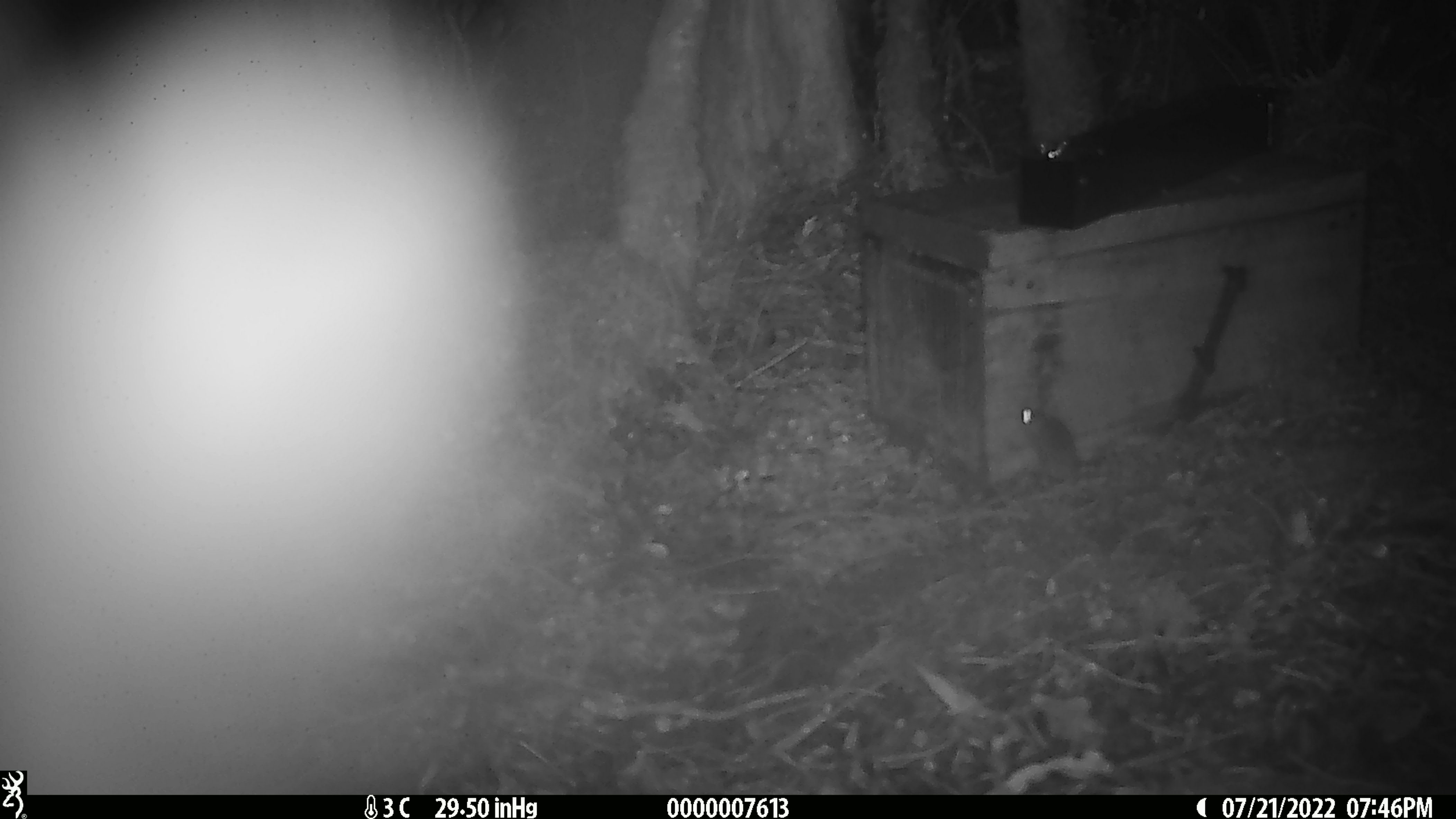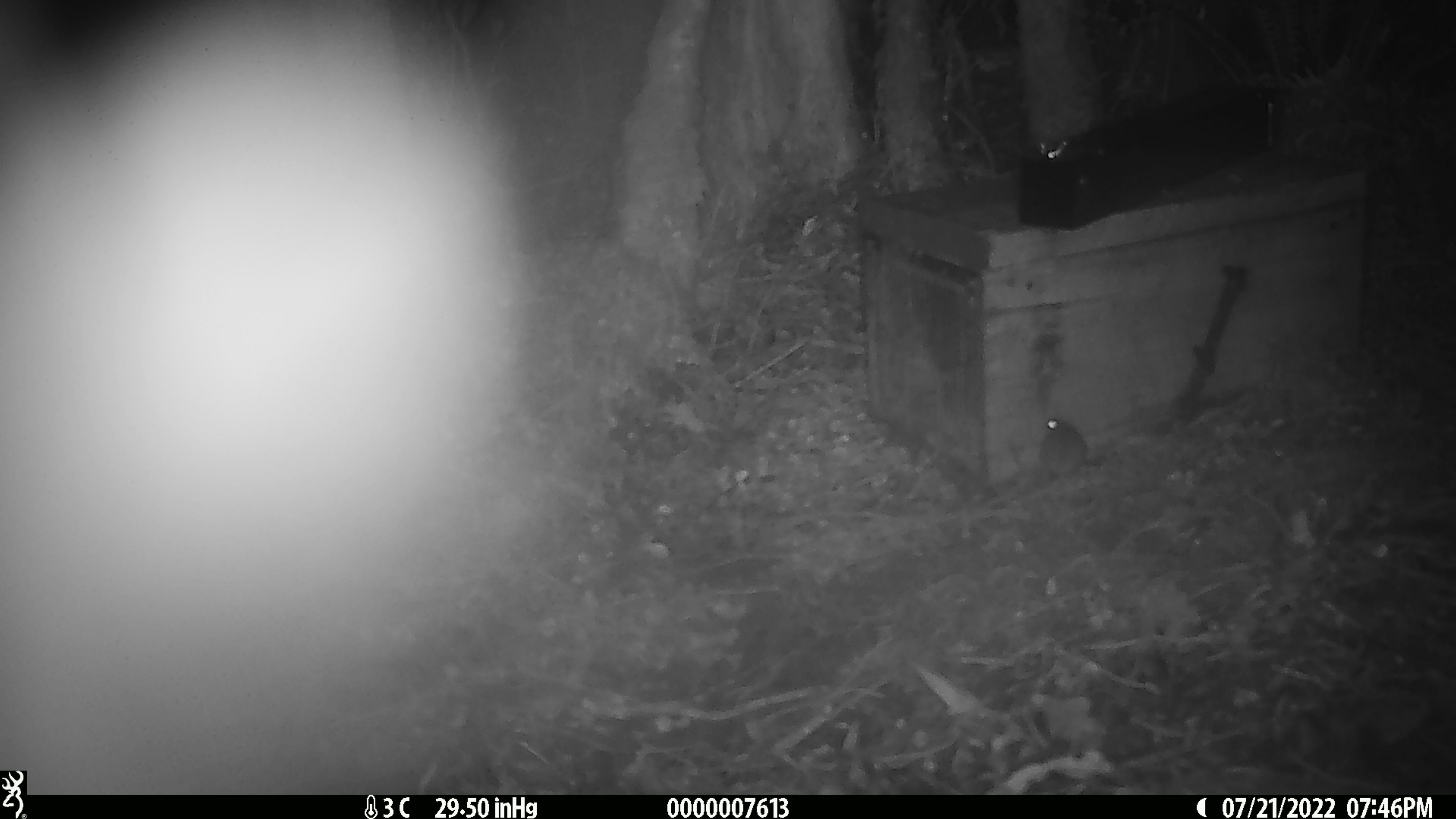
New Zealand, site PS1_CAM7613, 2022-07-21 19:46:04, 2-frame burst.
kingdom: Animalia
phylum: Chordata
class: Mammalia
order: Rodentia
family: Muridae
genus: Mus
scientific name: Mus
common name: mouse